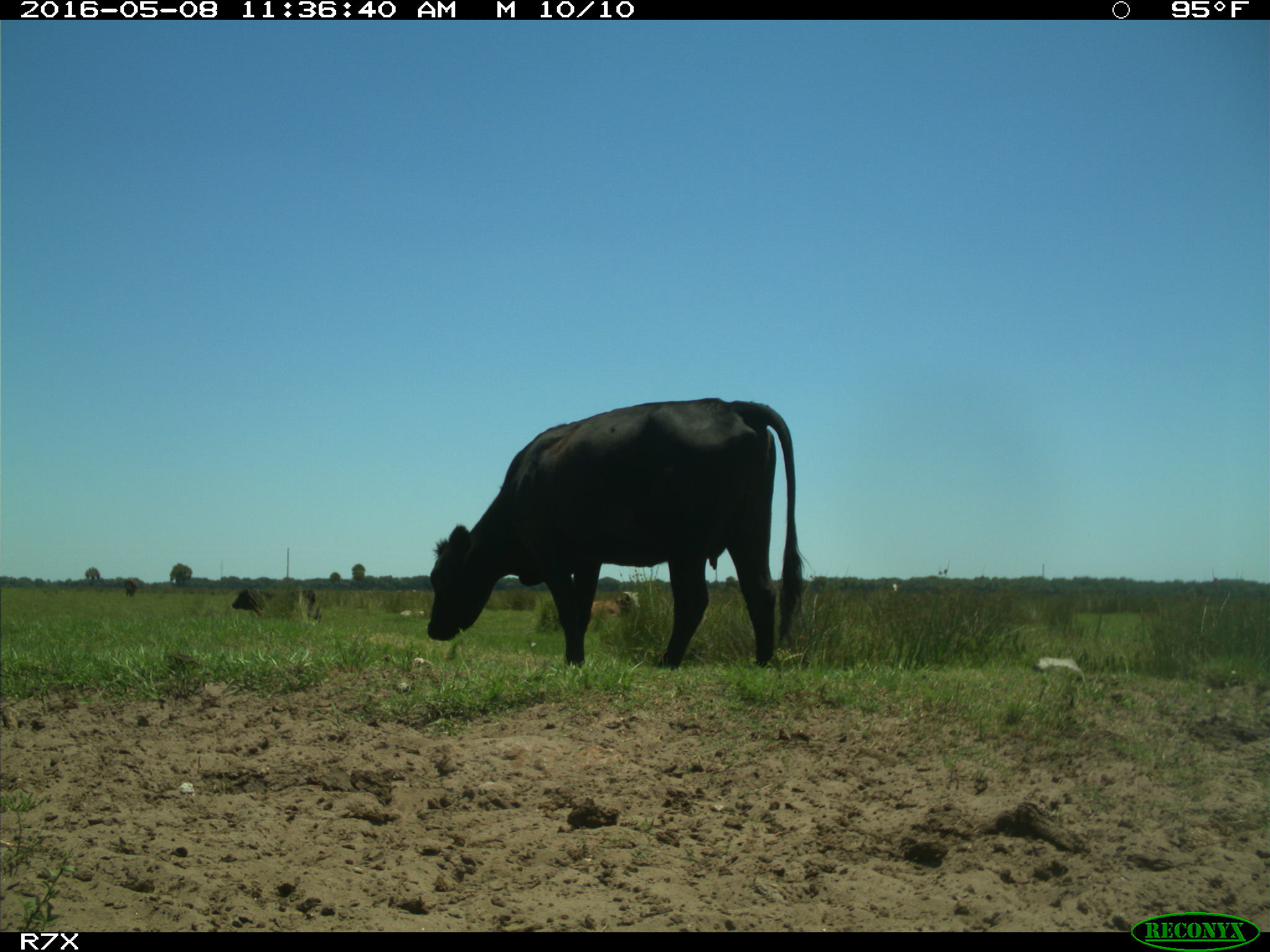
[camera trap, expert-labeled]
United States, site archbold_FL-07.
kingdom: Animalia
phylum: Chordata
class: Mammalia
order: Artiodactyla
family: Bovidae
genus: Bos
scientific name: Bos taurus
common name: domestic cow